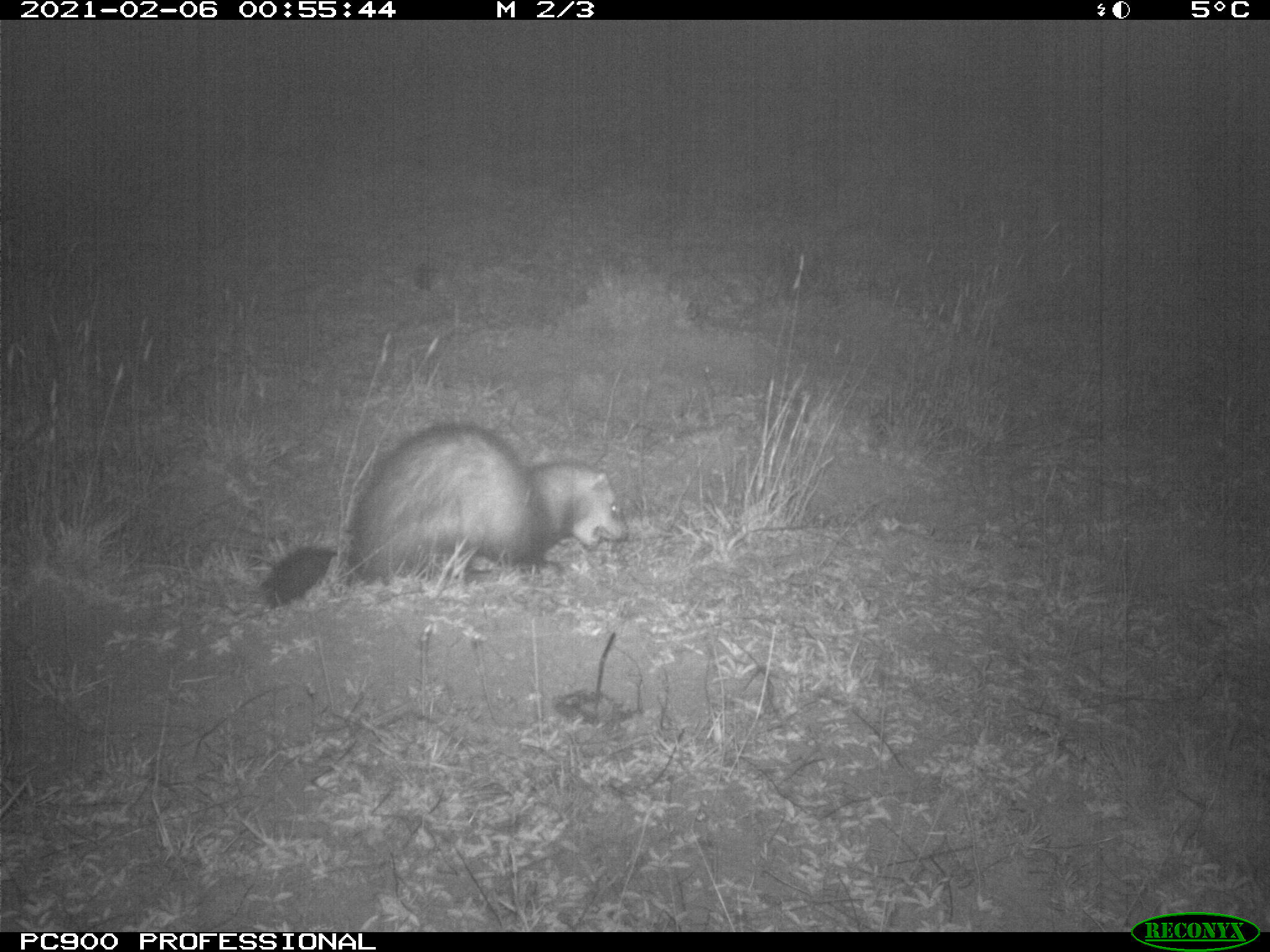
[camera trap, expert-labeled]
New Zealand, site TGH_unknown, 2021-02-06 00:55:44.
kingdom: Animalia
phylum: Chordata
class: Mammalia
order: Carnivora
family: Mustelidae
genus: Mustela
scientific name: Mustela furo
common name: ferret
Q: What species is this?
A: Ferret (Mustela furo).